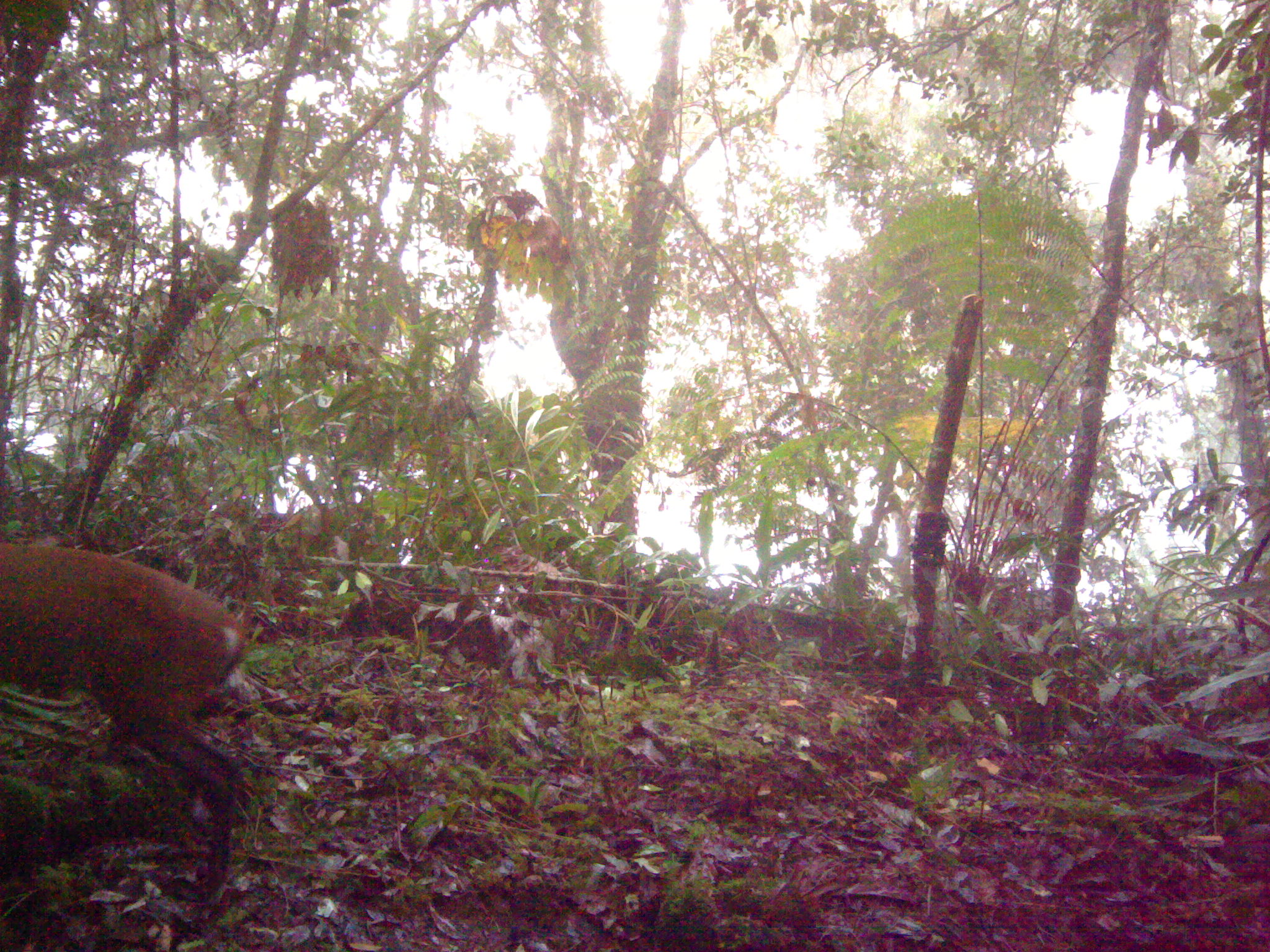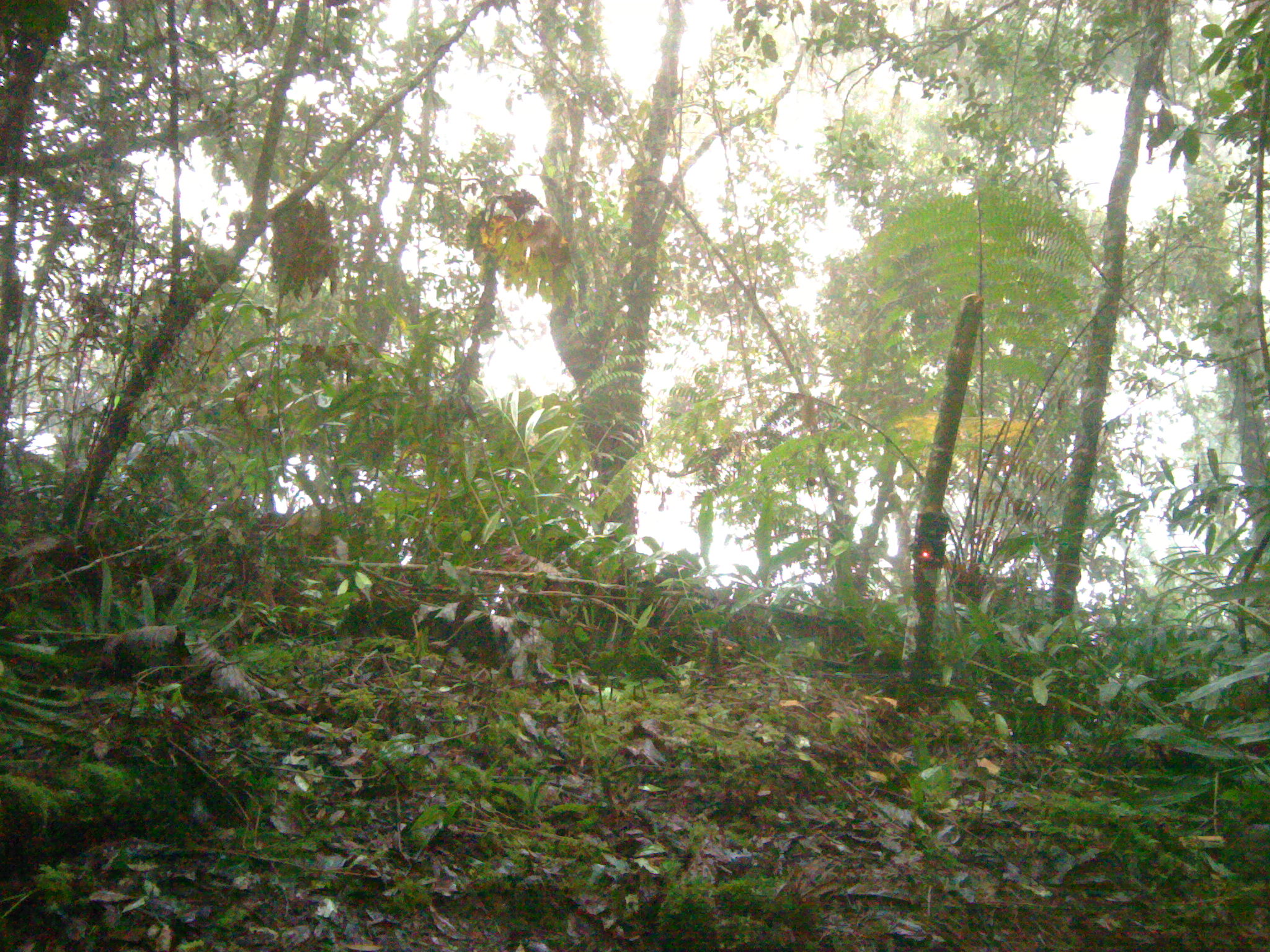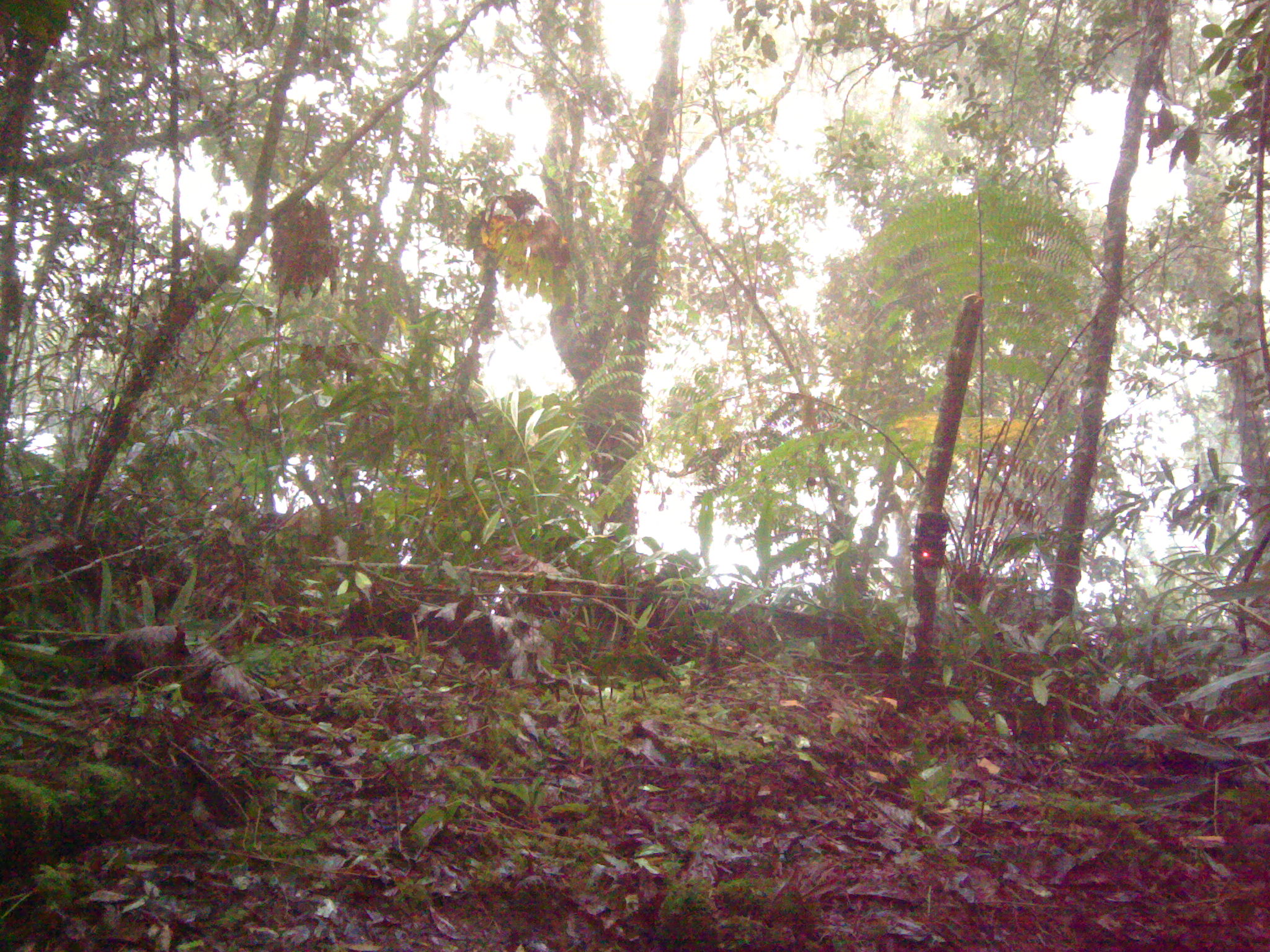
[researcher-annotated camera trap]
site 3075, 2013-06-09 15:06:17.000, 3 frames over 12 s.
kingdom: Animalia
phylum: Chordata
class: Mammalia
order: Artiodactyla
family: Cervidae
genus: Muntiacus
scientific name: Muntiacus muntjak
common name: southern red muntjac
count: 1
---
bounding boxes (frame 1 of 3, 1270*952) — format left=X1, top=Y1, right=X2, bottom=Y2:
muntiacus muntjak: left=0, top=539, right=244, bottom=910